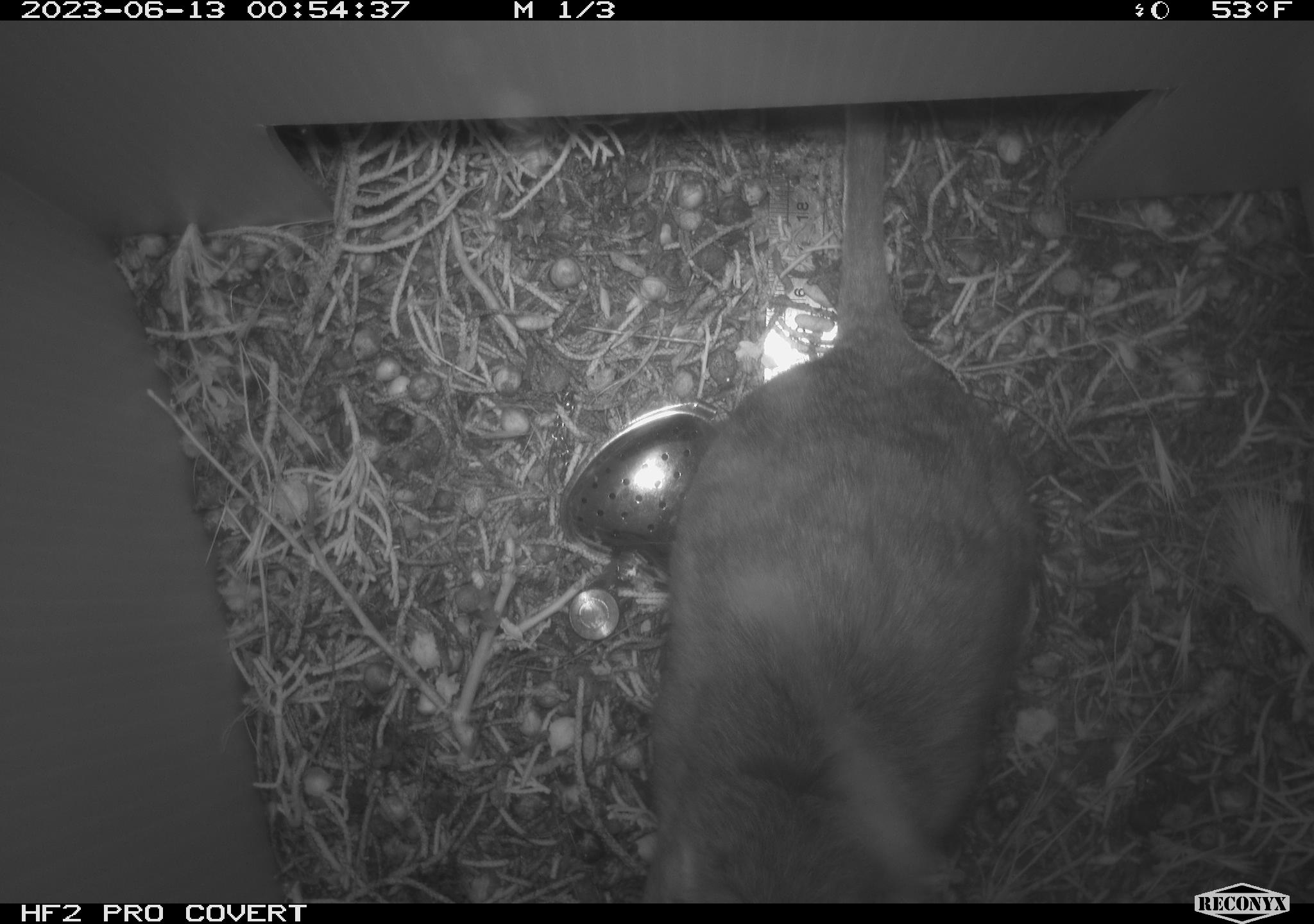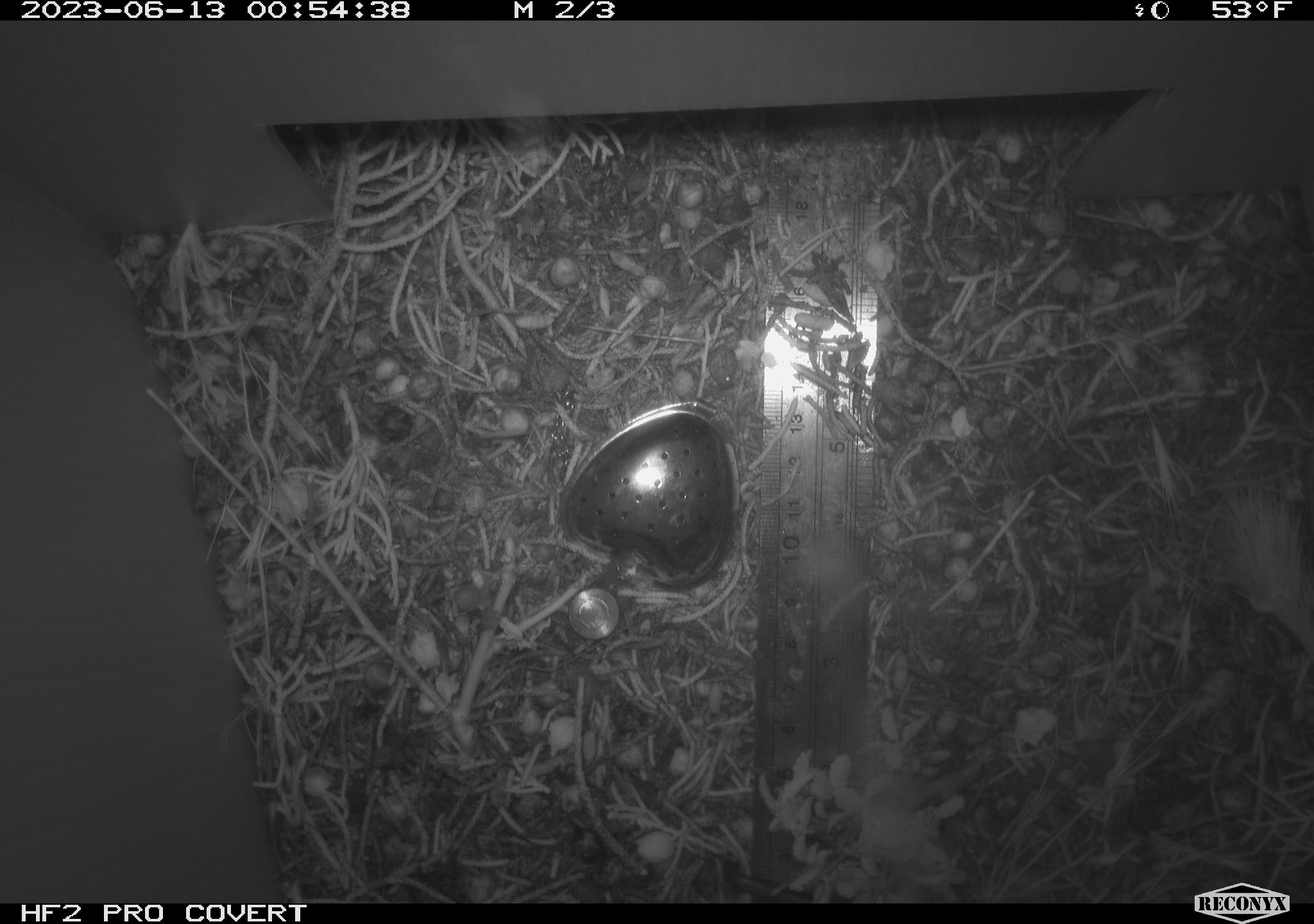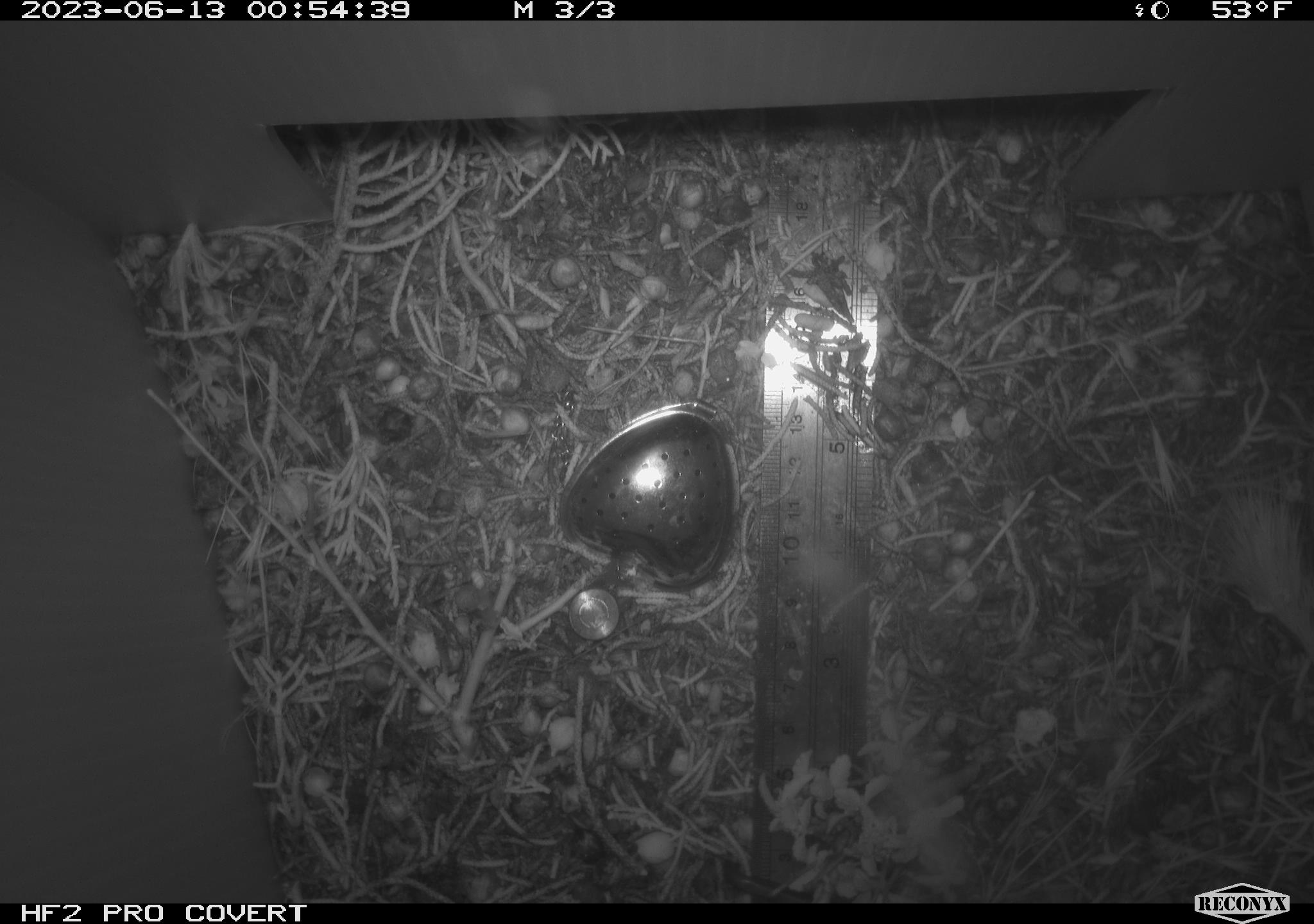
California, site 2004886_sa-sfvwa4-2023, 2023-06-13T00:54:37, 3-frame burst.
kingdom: Animalia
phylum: Chordata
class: Mammalia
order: Rodentia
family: Cricetidae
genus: Neotoma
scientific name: Neotoma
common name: pack rat or woodrat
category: neotoma species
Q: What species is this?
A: Neotoma species (pack rat or woodrat) (Neotoma).